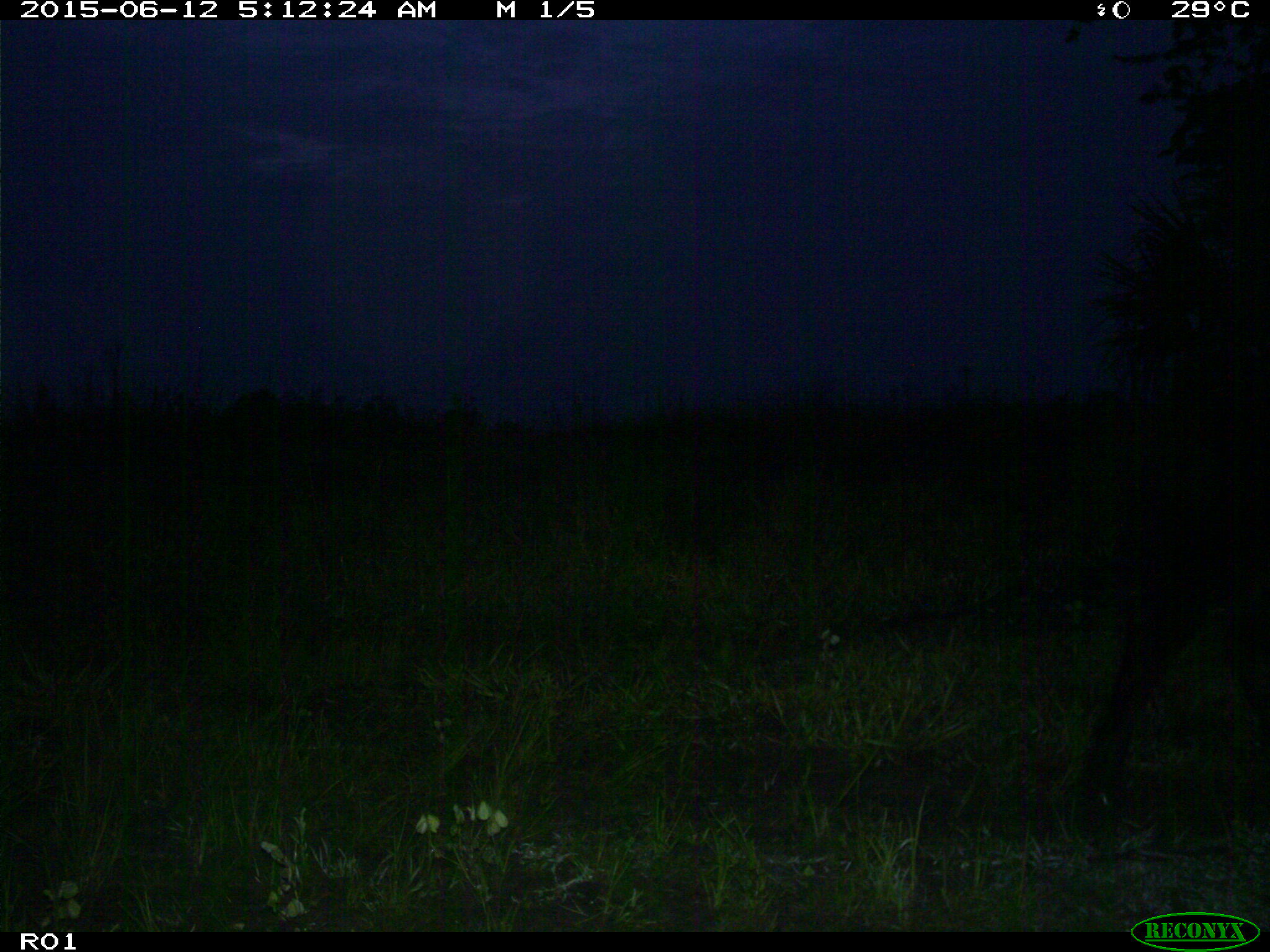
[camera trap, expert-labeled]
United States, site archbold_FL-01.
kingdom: Animalia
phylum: Chordata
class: Mammalia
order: Artiodactyla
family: Bovidae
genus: Bos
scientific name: Bos taurus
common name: domestic cow